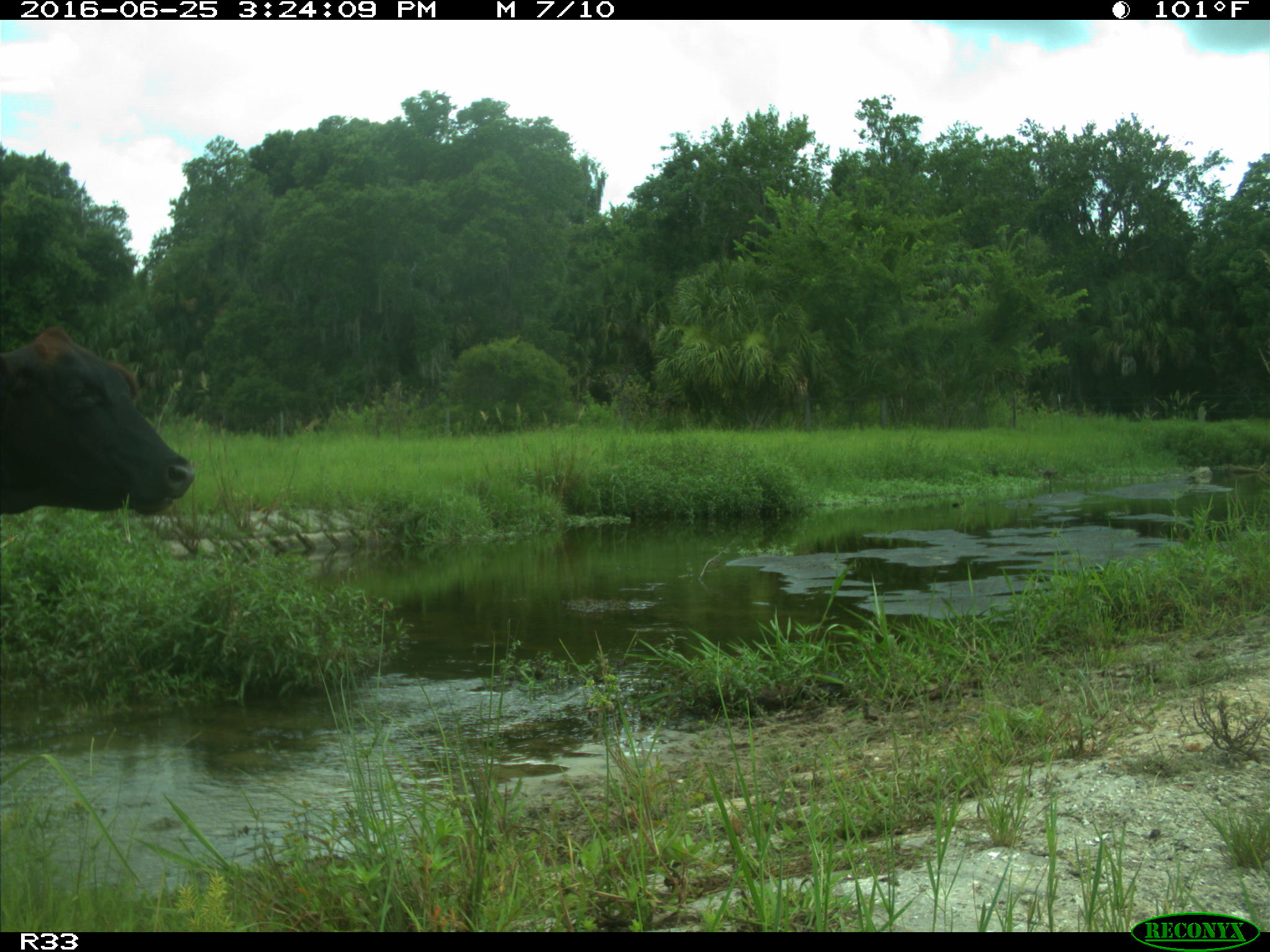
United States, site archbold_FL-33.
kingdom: Animalia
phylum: Chordata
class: Mammalia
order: Artiodactyla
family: Bovidae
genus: Bos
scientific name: Bos taurus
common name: domestic cow